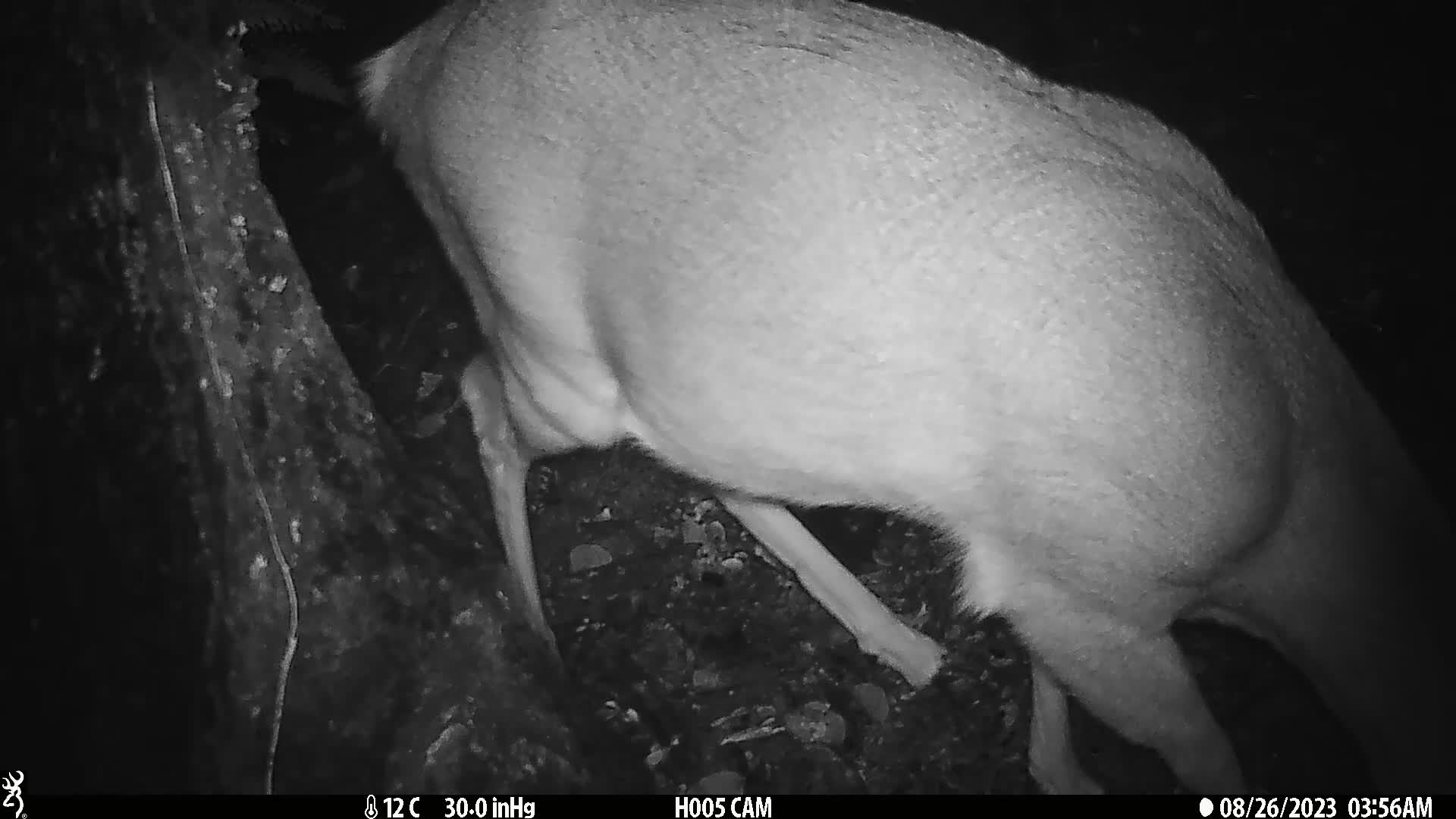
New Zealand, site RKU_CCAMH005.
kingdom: Animalia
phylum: Chordata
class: Mammalia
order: Artiodactyla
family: Cervidae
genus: Odocoileus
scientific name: Odocoileus virginianus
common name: white-tailed deer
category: white tailed deer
White tailed deer (white-tailed deer) (Odocoileus virginianus).